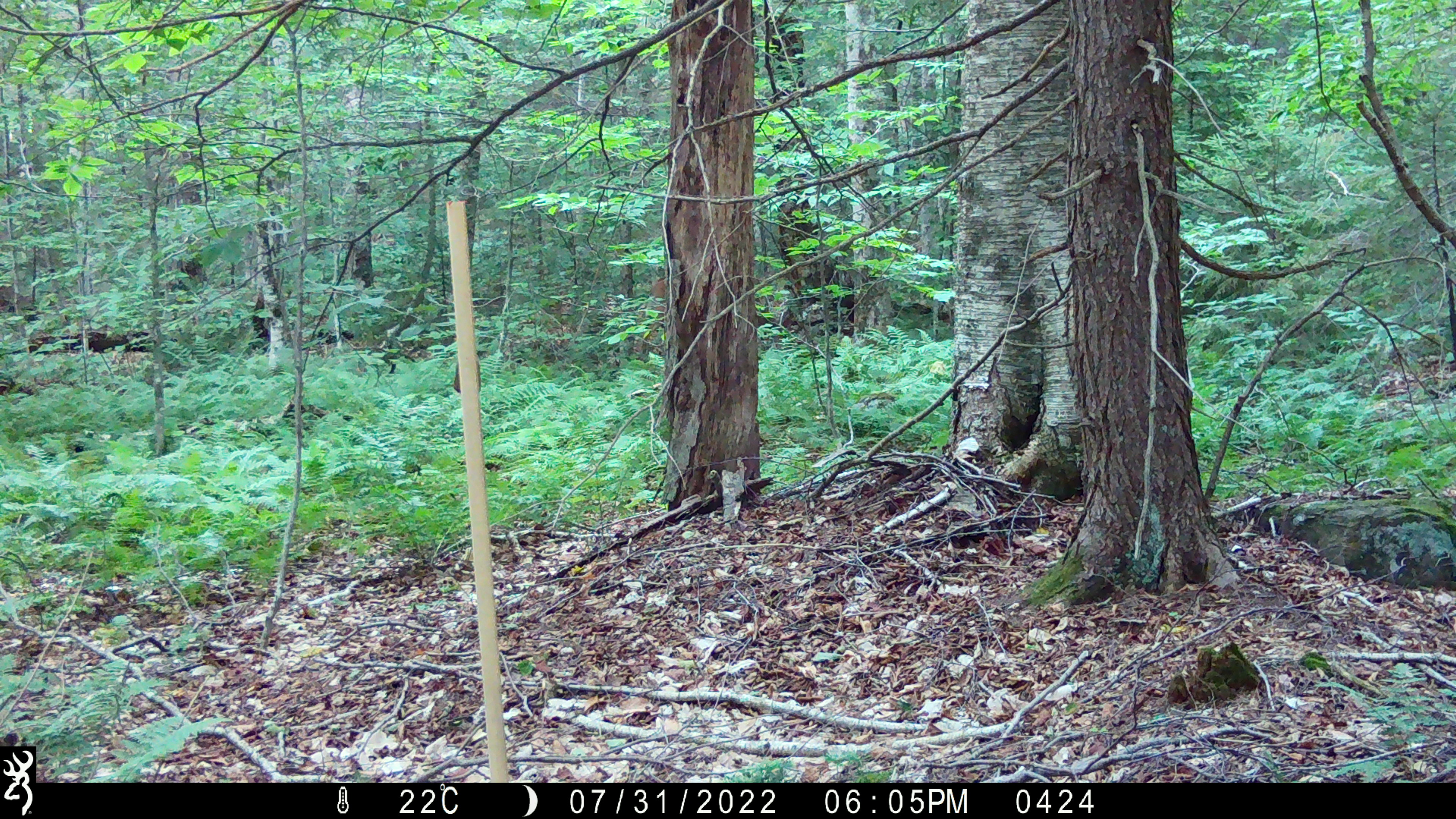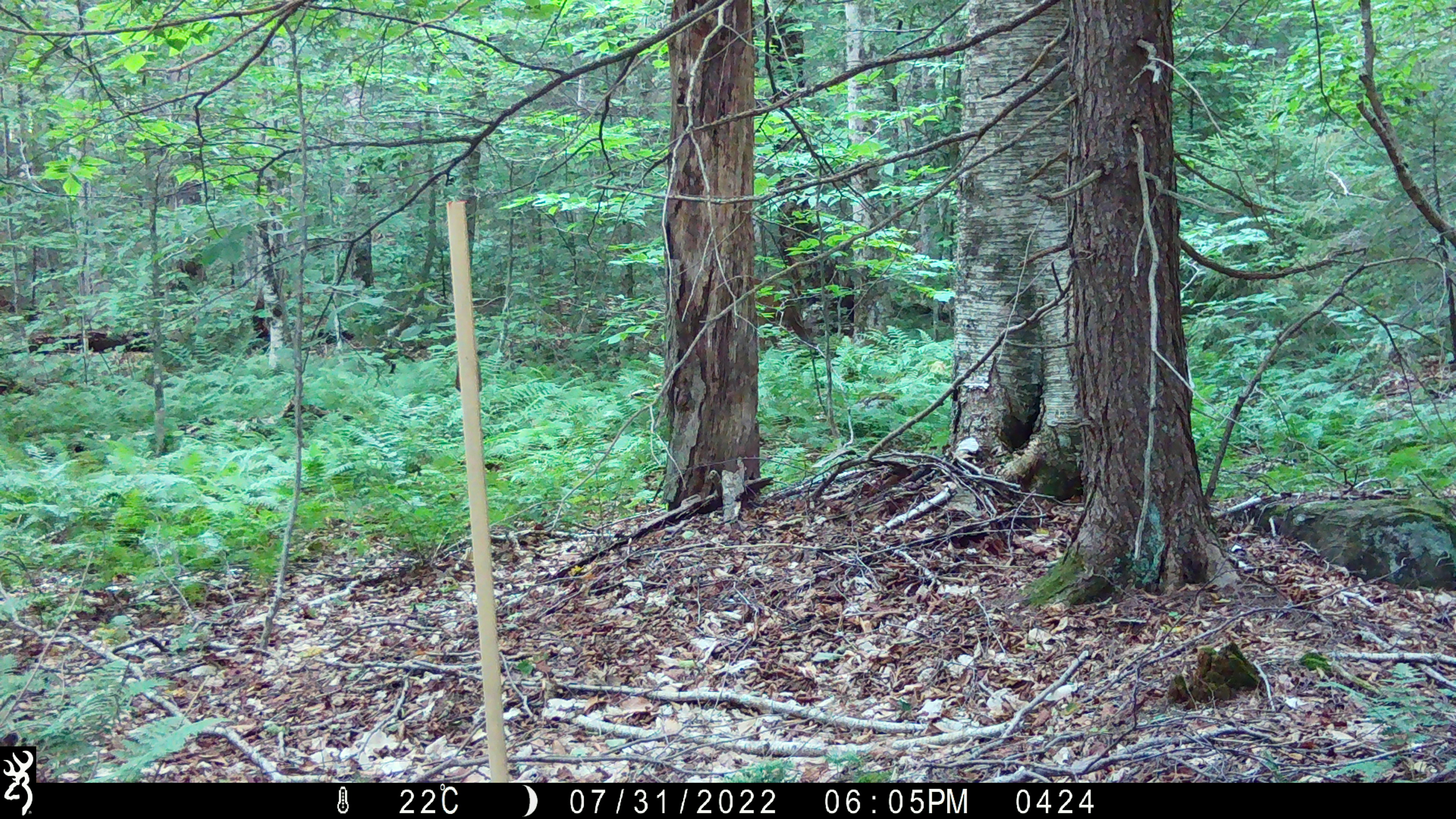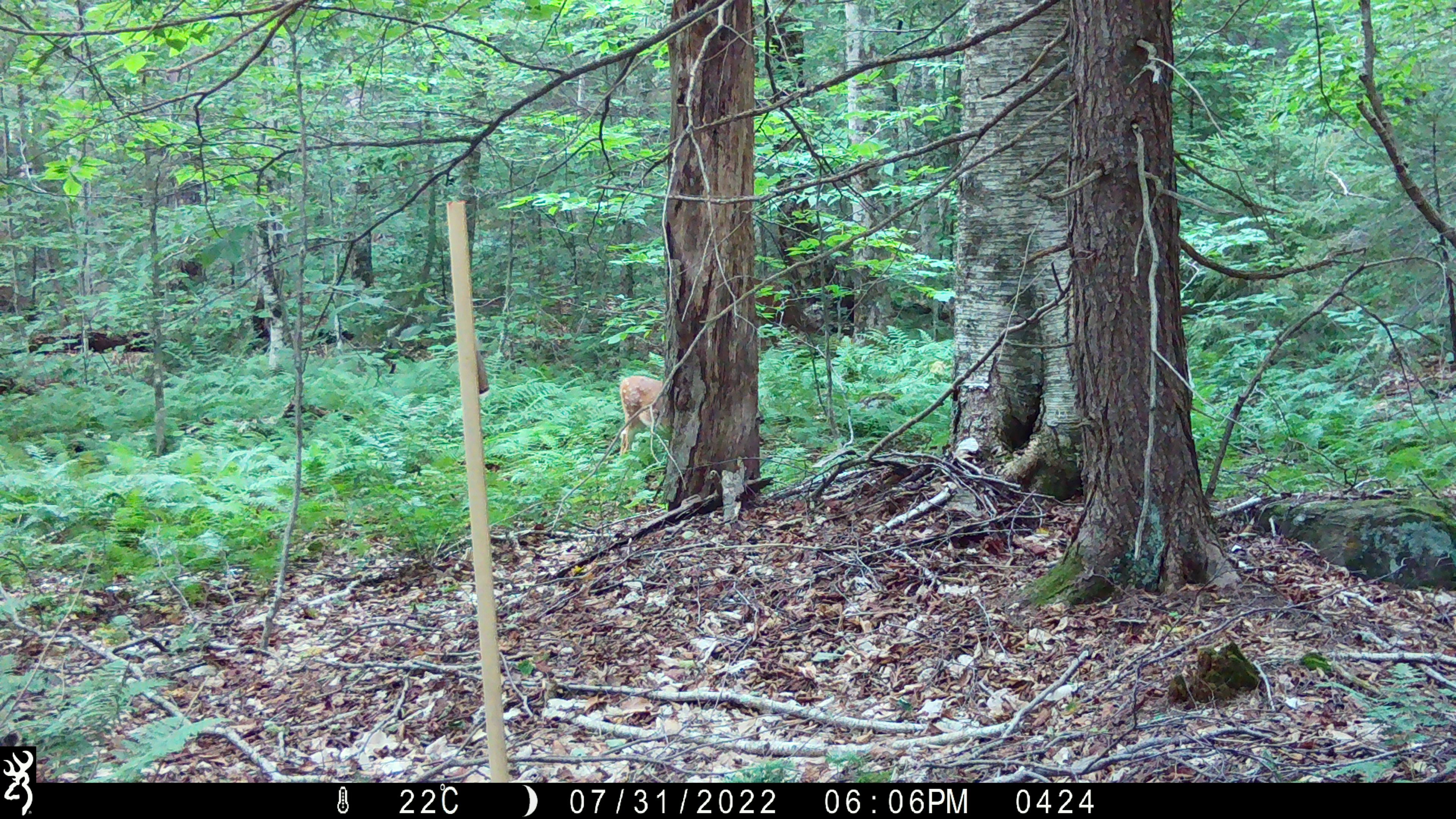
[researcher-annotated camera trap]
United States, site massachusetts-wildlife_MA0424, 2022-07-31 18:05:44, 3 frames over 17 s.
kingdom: Animalia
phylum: Chordata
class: Mammalia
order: Artiodactyla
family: Cervidae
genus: Odocoileus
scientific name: Odocoileus virginianus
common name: white-tailed deer